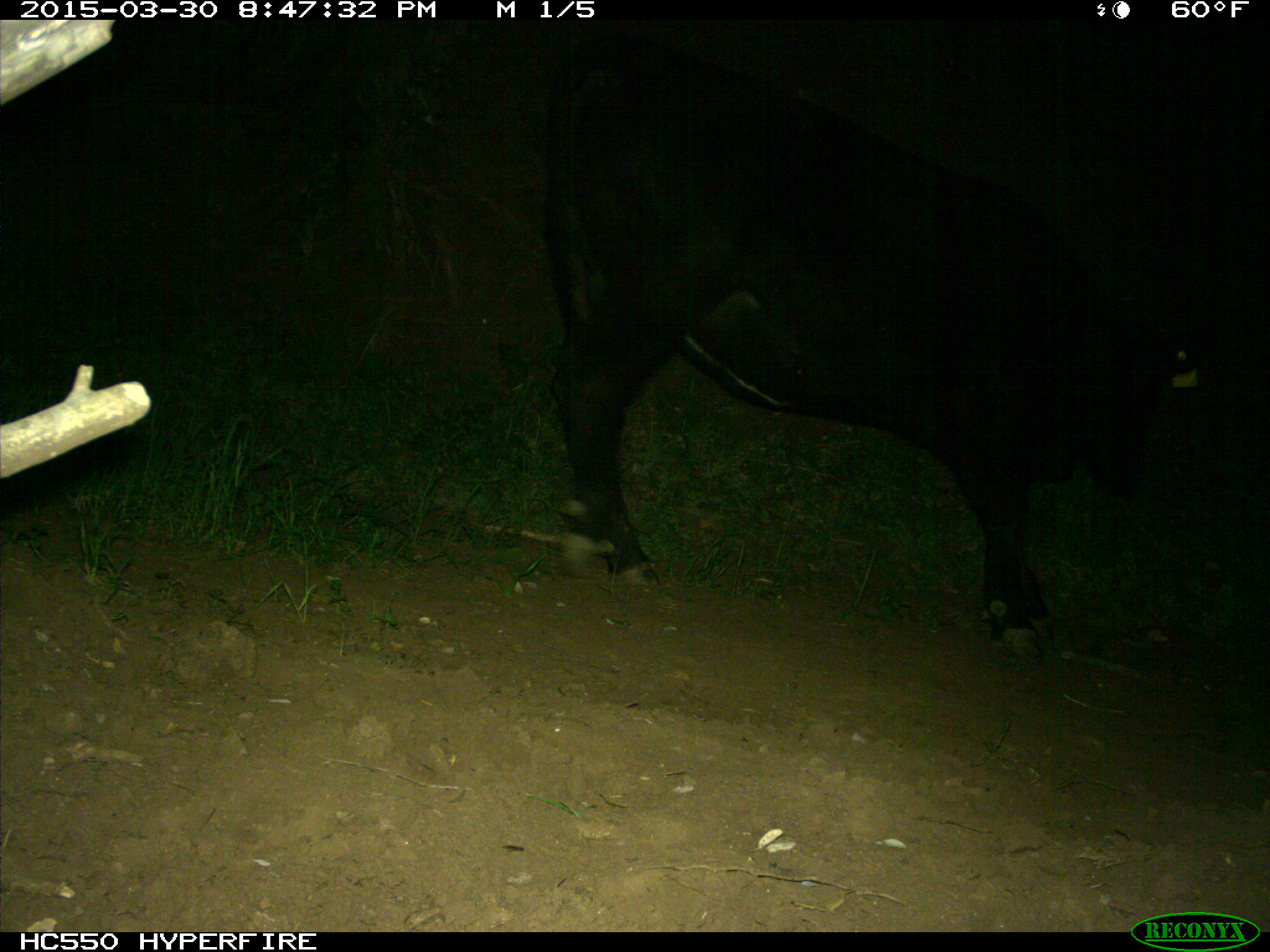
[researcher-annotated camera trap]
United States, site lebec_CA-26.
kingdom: Animalia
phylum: Chordata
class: Mammalia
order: Artiodactyla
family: Bovidae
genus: Bos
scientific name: Bos taurus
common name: domestic cow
Bos taurus (domestic cow).